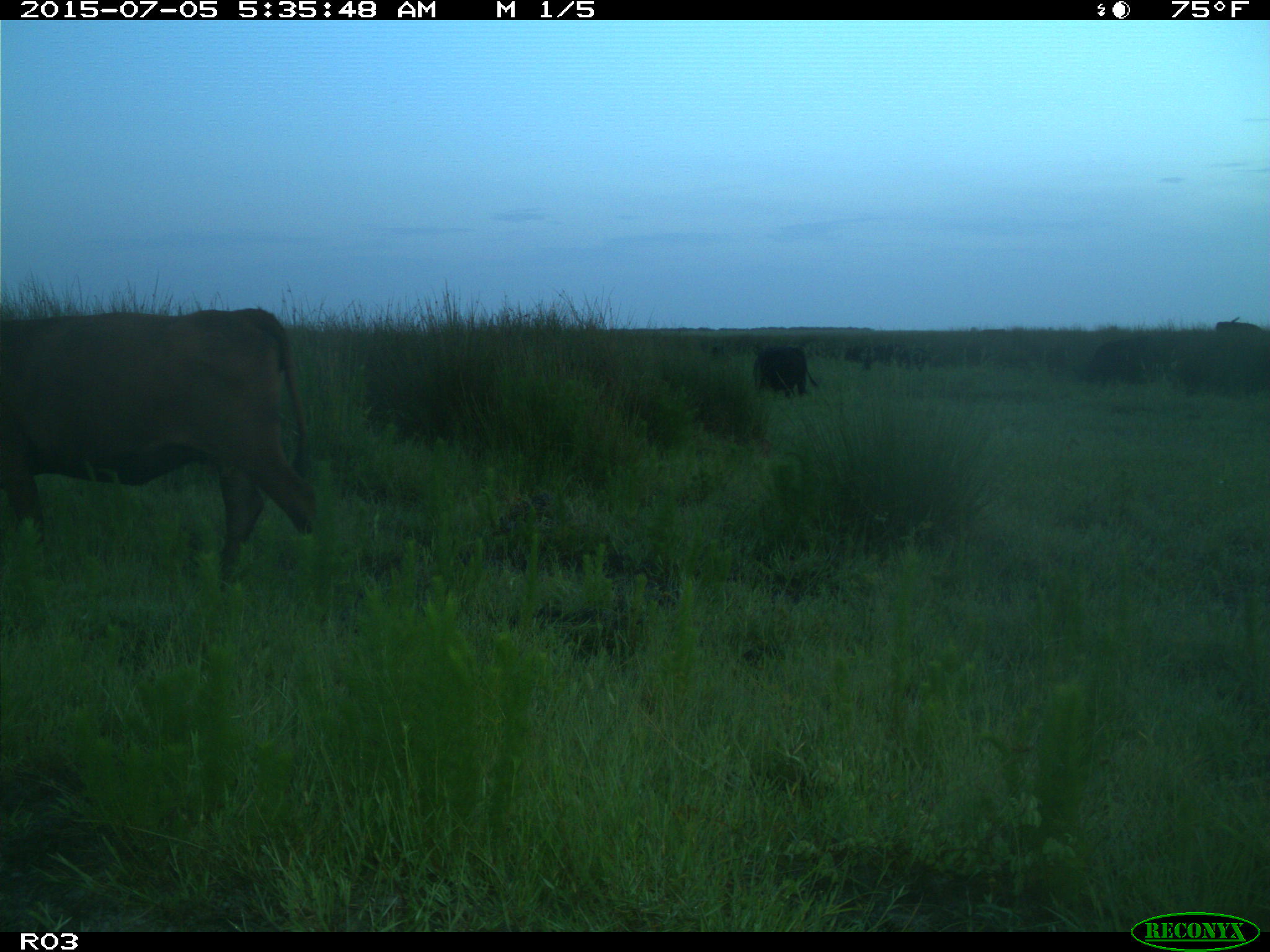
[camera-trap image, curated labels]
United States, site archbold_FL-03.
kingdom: Animalia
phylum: Chordata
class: Mammalia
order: Artiodactyla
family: Bovidae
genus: Bos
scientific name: Bos taurus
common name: domestic cow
Bos taurus (domestic cow).